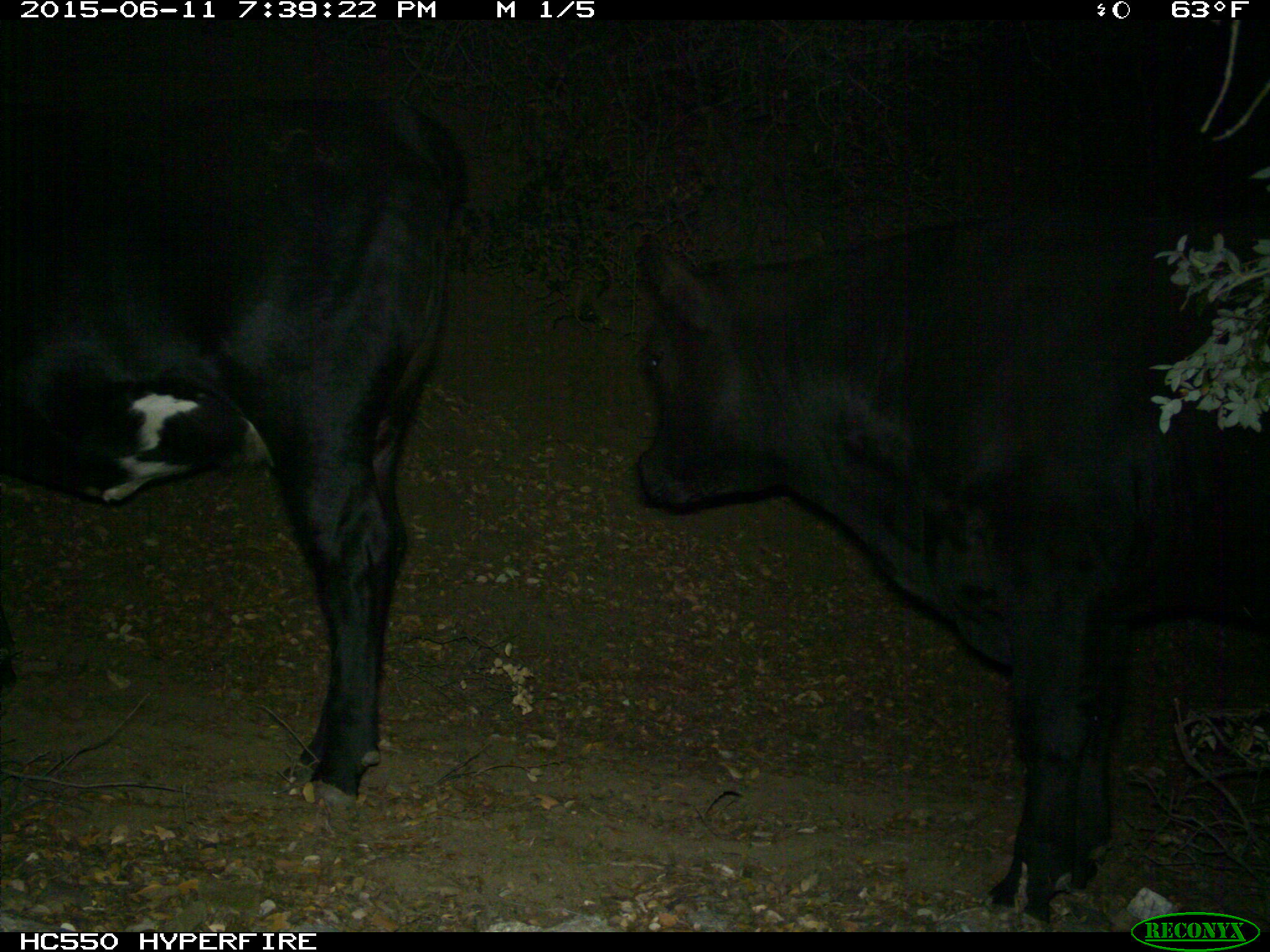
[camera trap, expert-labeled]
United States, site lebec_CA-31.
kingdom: Animalia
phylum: Chordata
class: Mammalia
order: Artiodactyla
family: Bovidae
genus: Bos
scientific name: Bos taurus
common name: domestic cow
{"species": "Bos taurus (domestic cow)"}